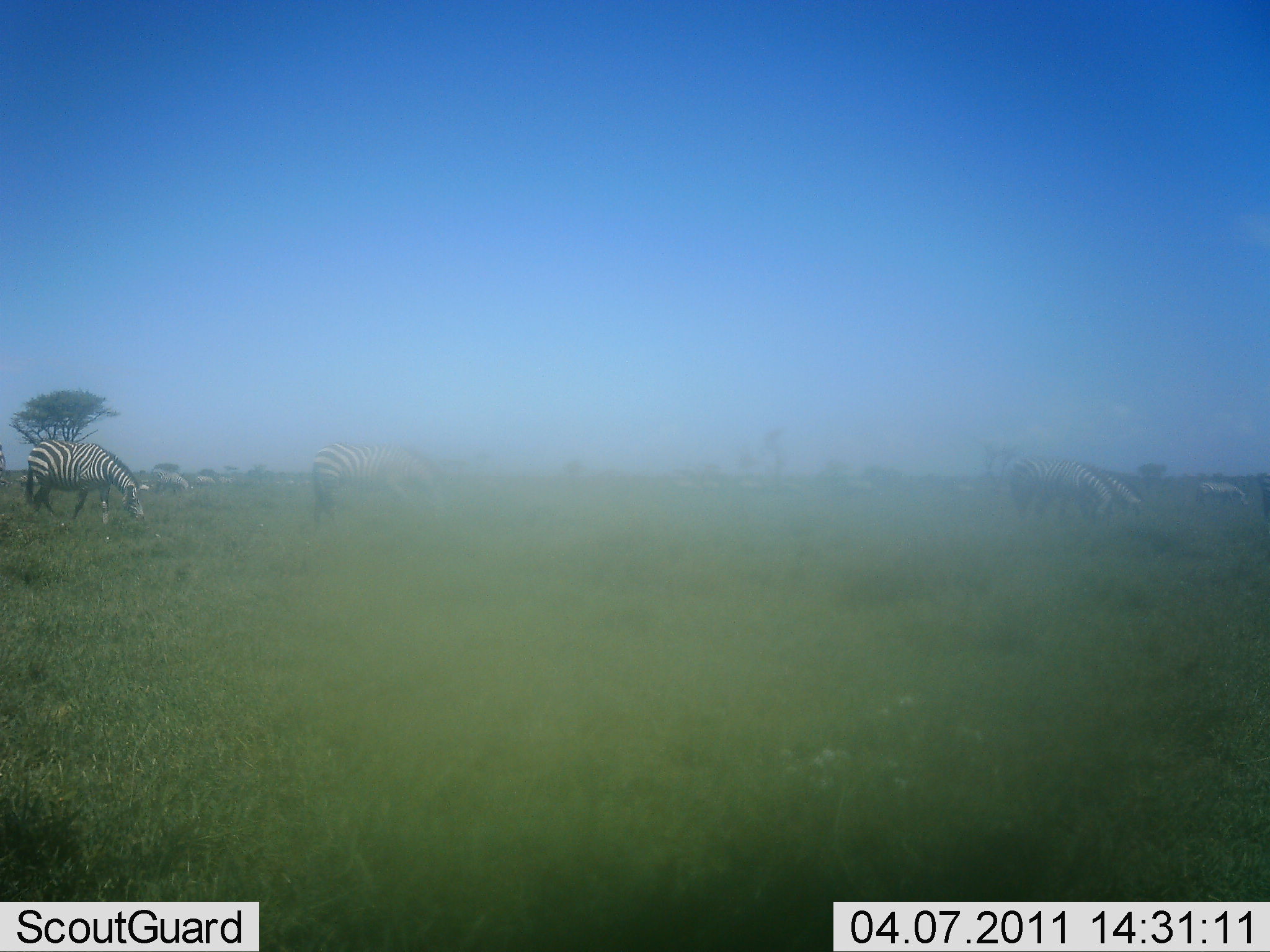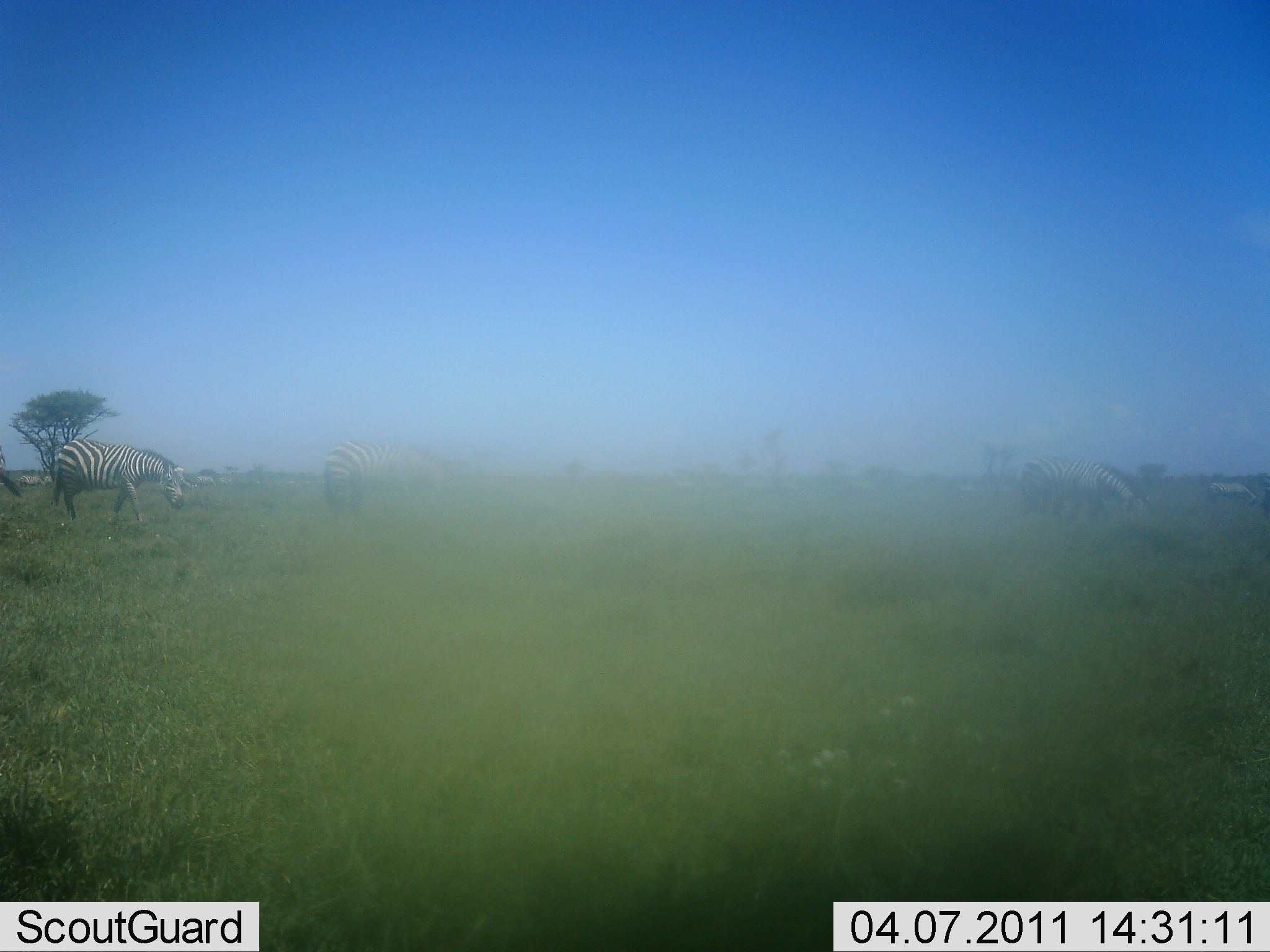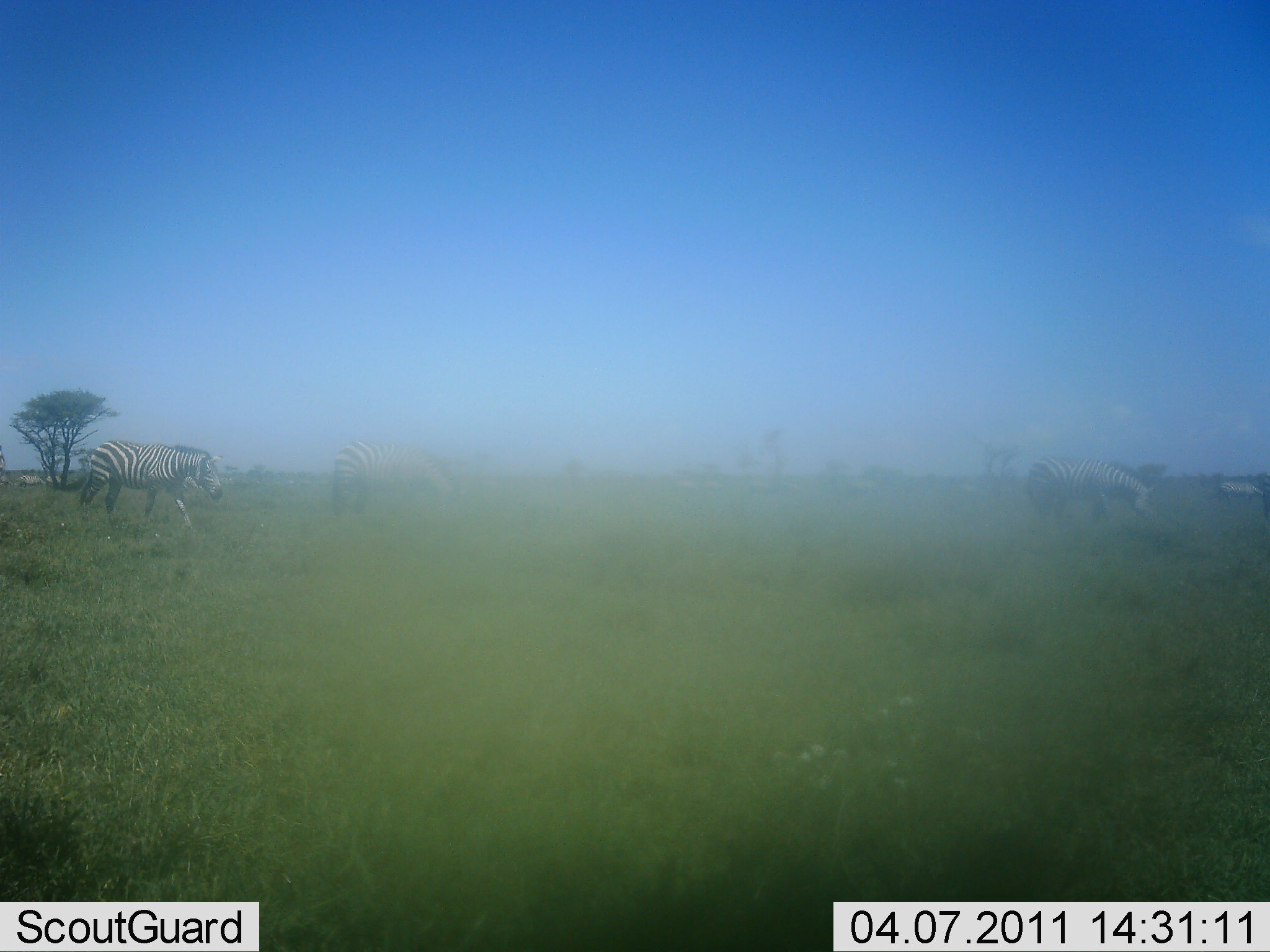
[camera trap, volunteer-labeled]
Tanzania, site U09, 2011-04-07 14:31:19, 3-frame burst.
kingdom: Animalia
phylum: Chordata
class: Mammalia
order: Perissodactyla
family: Equidae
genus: Equus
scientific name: Equus quagga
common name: plains zebra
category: zebra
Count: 4.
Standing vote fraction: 33%.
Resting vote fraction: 0%.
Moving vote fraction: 67%.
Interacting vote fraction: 0%.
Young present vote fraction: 0%.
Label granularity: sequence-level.